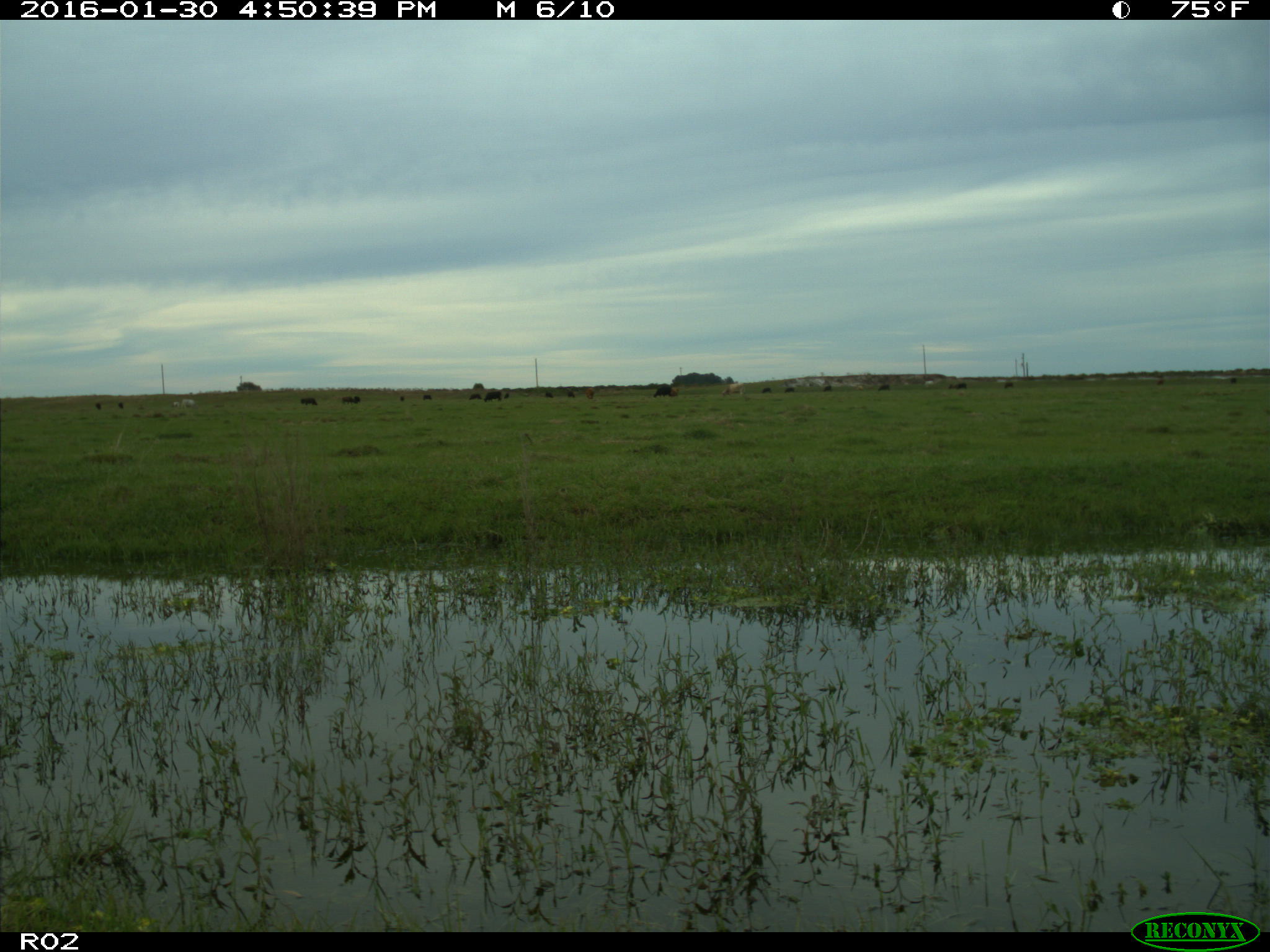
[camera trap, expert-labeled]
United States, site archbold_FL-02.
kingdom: Animalia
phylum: Chordata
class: Mammalia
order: Artiodactyla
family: Bovidae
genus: Bos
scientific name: Bos taurus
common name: domestic cow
Bos taurus (domestic cow).